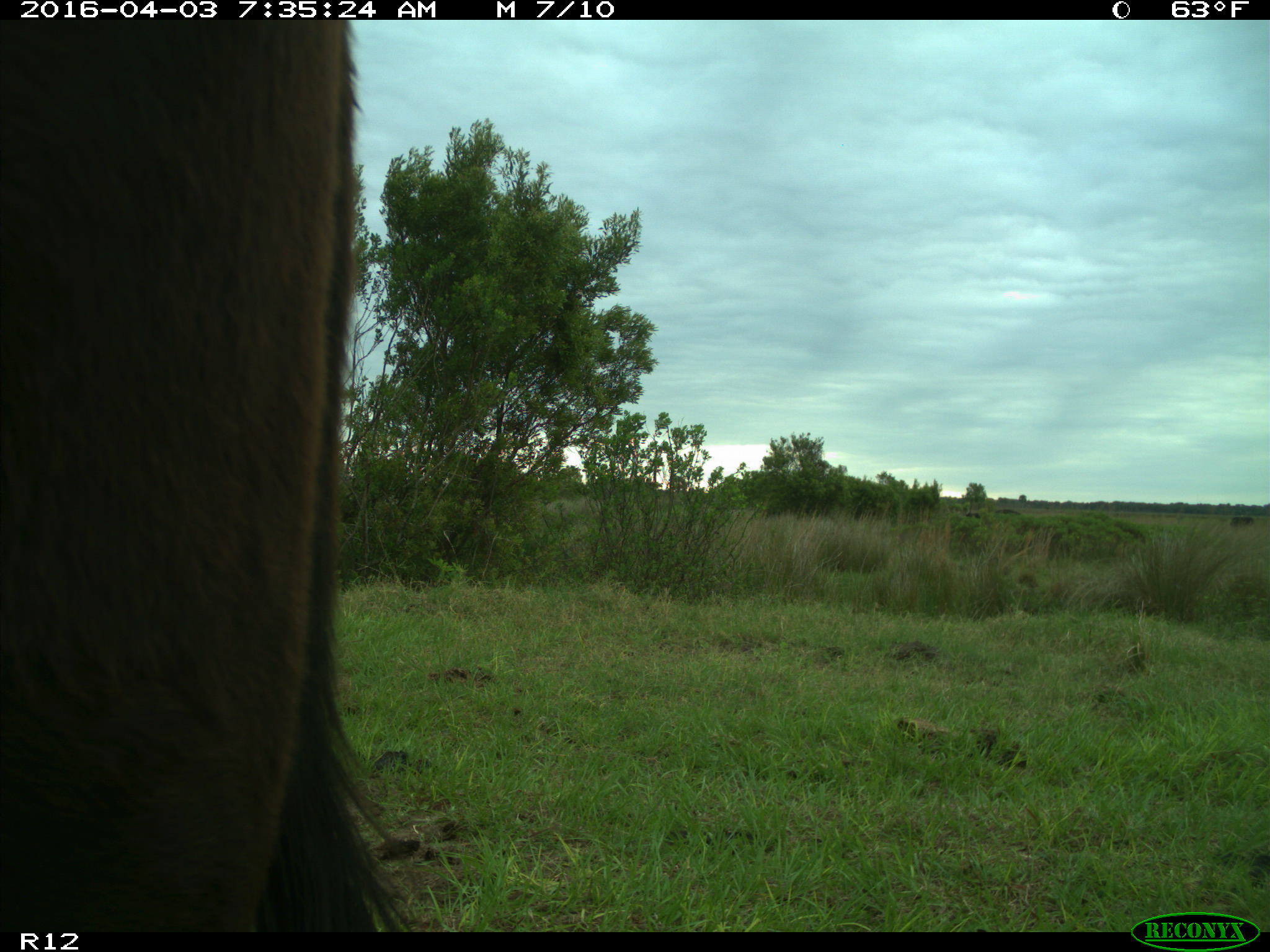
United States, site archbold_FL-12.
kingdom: Animalia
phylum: Chordata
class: Mammalia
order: Artiodactyla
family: Bovidae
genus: Bos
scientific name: Bos taurus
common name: domestic cow